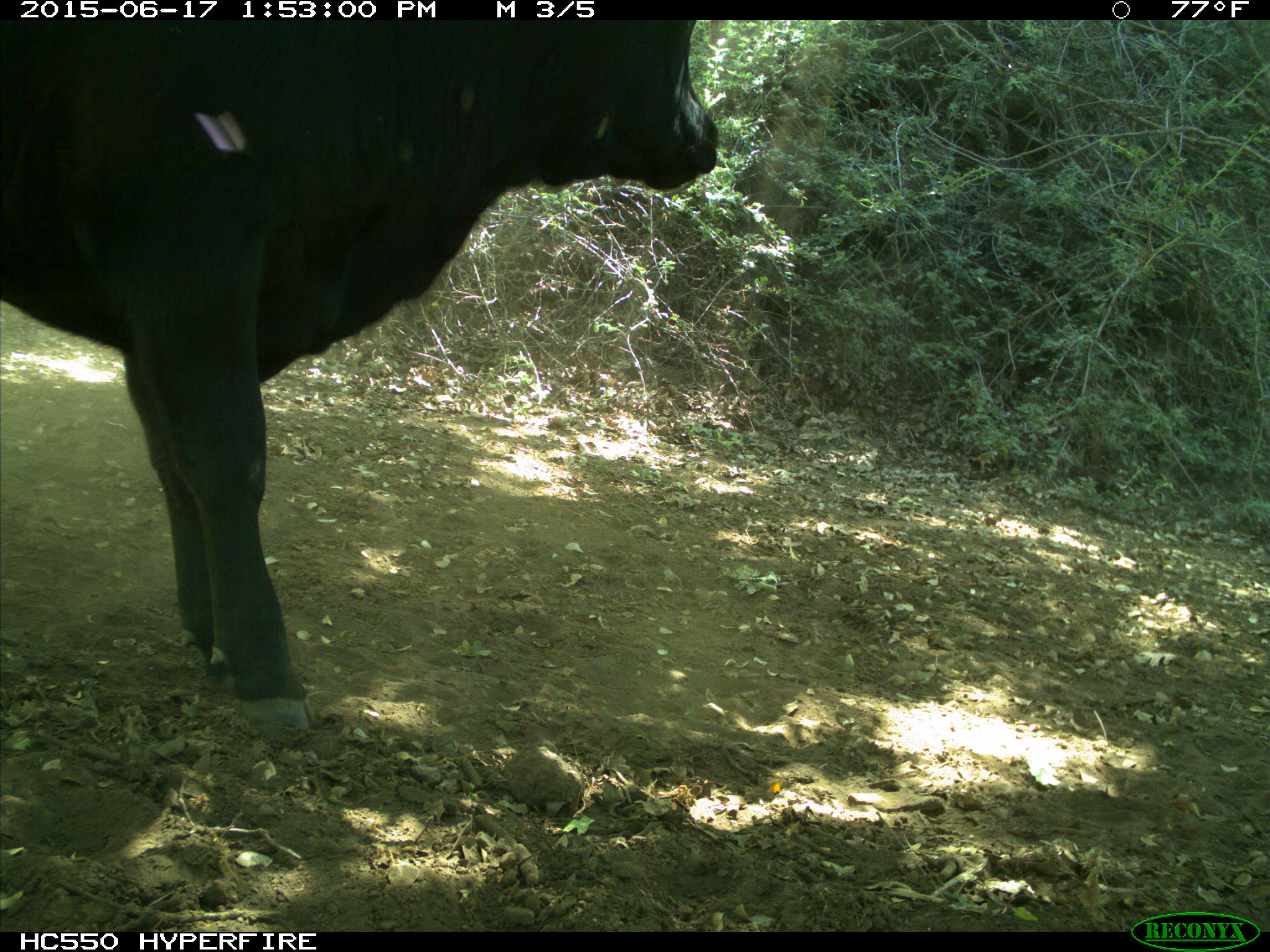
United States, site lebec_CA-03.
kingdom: Animalia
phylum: Chordata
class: Mammalia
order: Artiodactyla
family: Bovidae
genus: Bos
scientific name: Bos taurus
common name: domestic cow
Bos taurus (domestic cow).